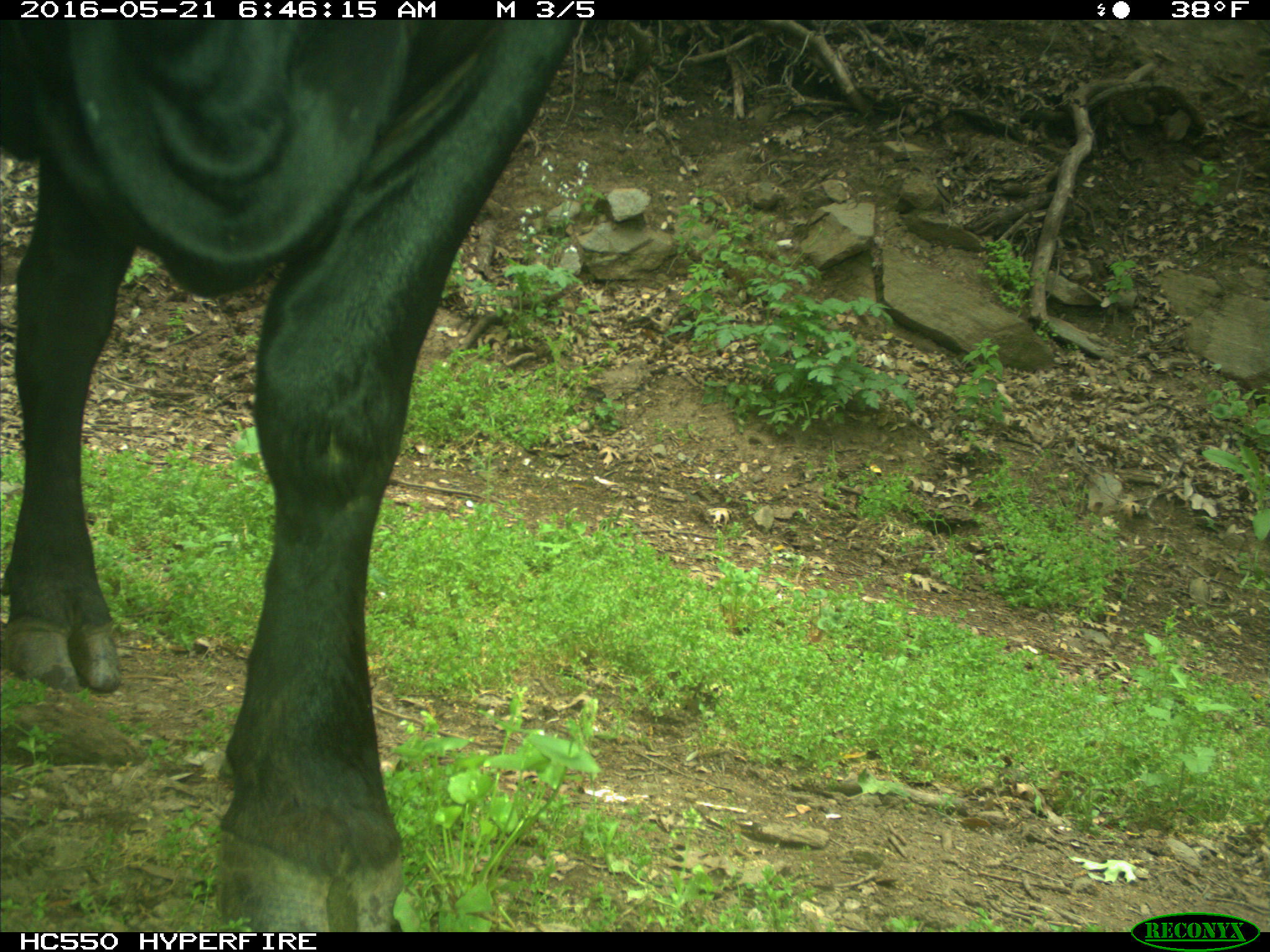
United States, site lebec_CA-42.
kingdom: Animalia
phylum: Chordata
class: Mammalia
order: Artiodactyla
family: Bovidae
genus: Bos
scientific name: Bos taurus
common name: domestic cow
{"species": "Bos taurus (domestic cow)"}